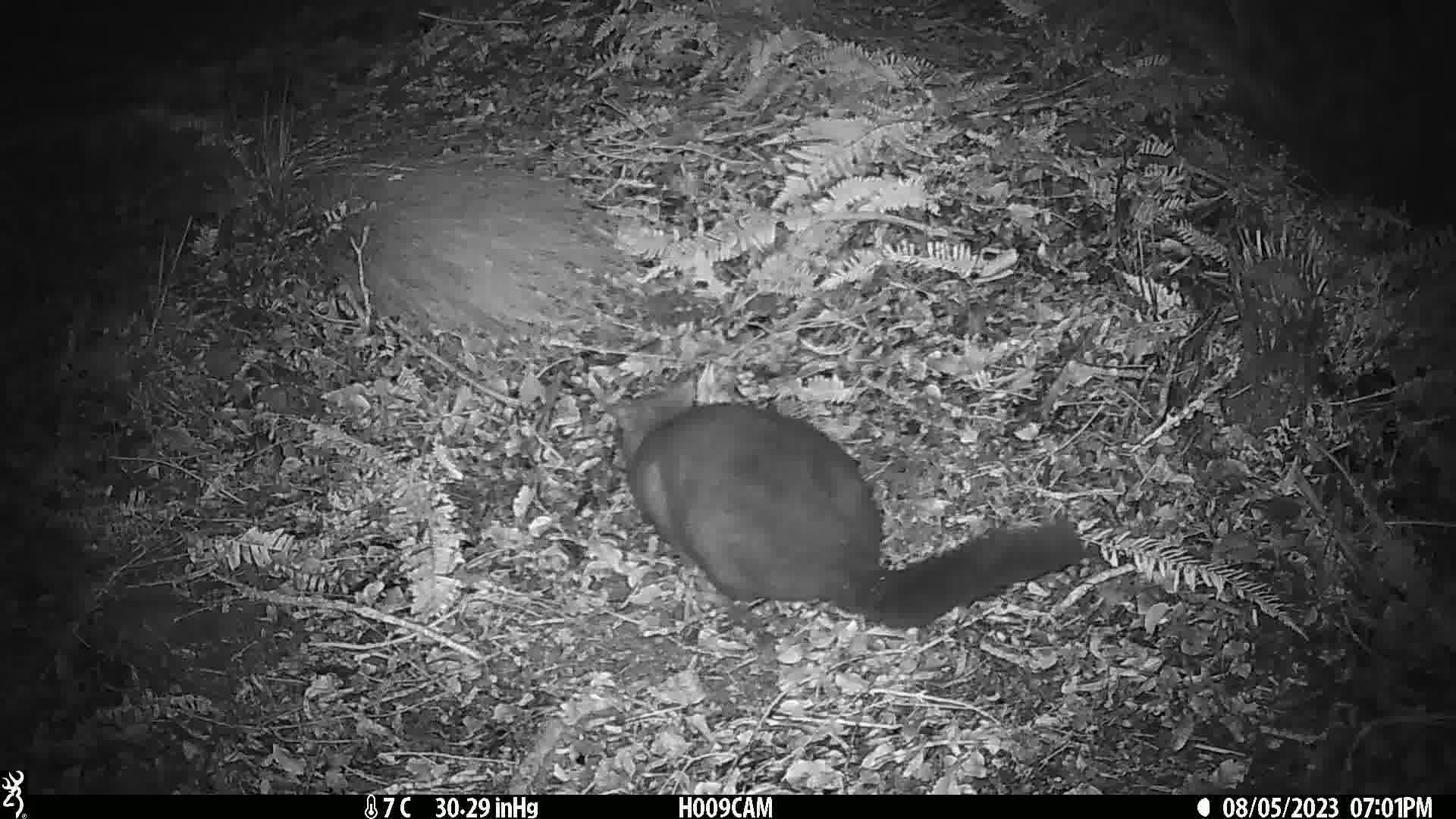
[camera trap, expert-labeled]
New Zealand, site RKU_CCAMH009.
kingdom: Animalia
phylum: Chordata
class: Mammalia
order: Diprotodontia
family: Phalangeridae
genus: Trichosurus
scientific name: Trichosurus vulpecula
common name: common brushtail possum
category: possum